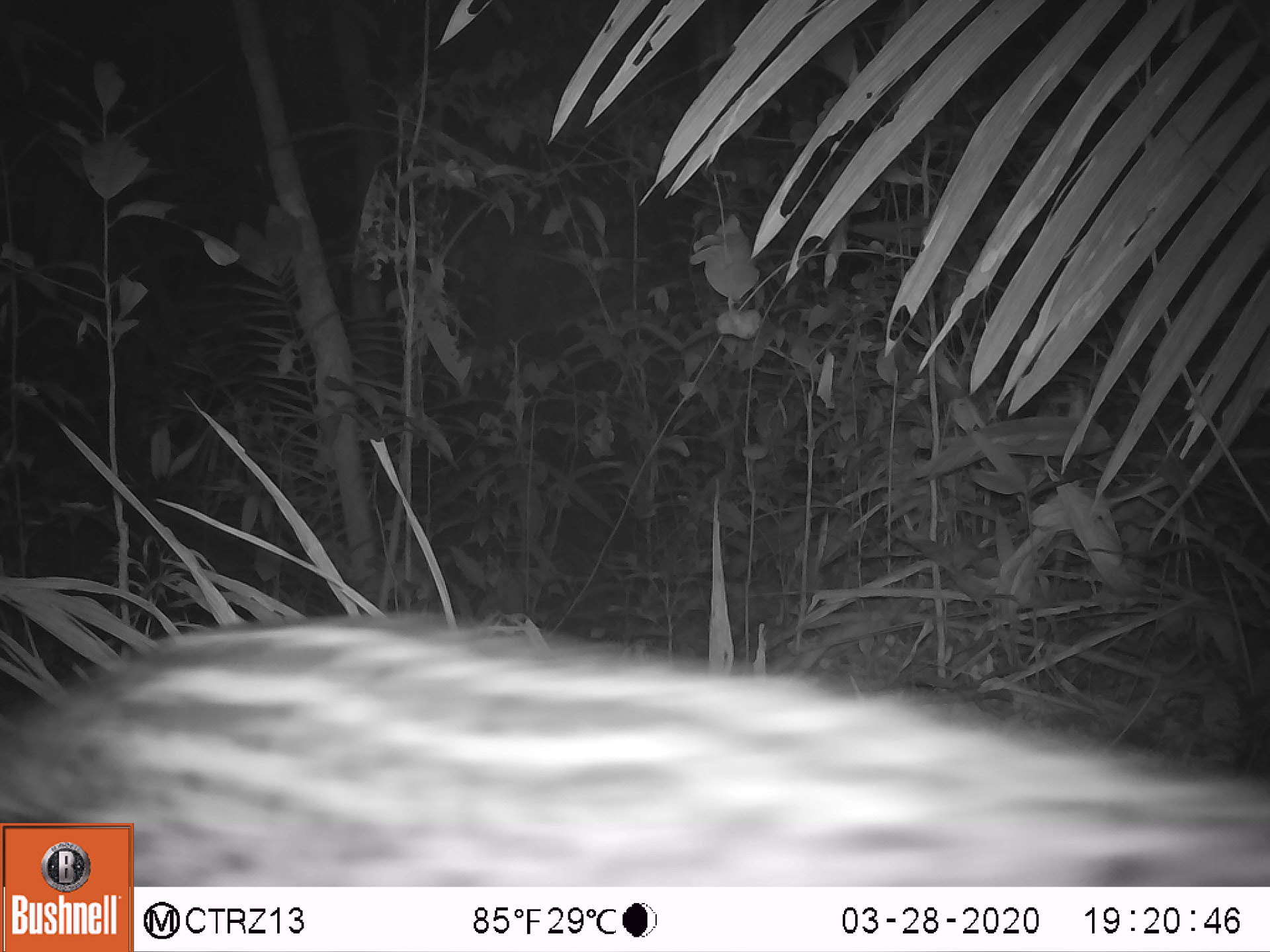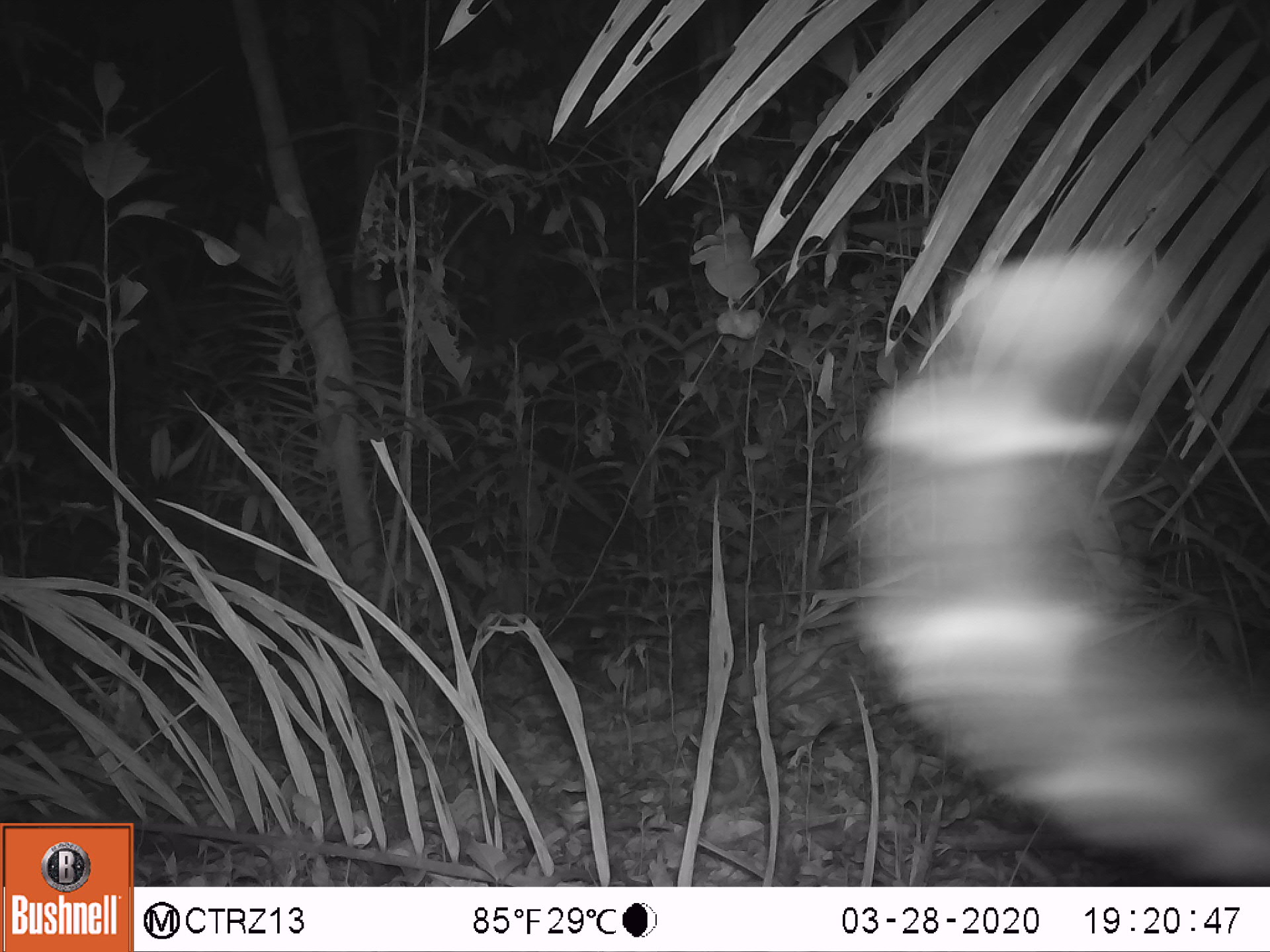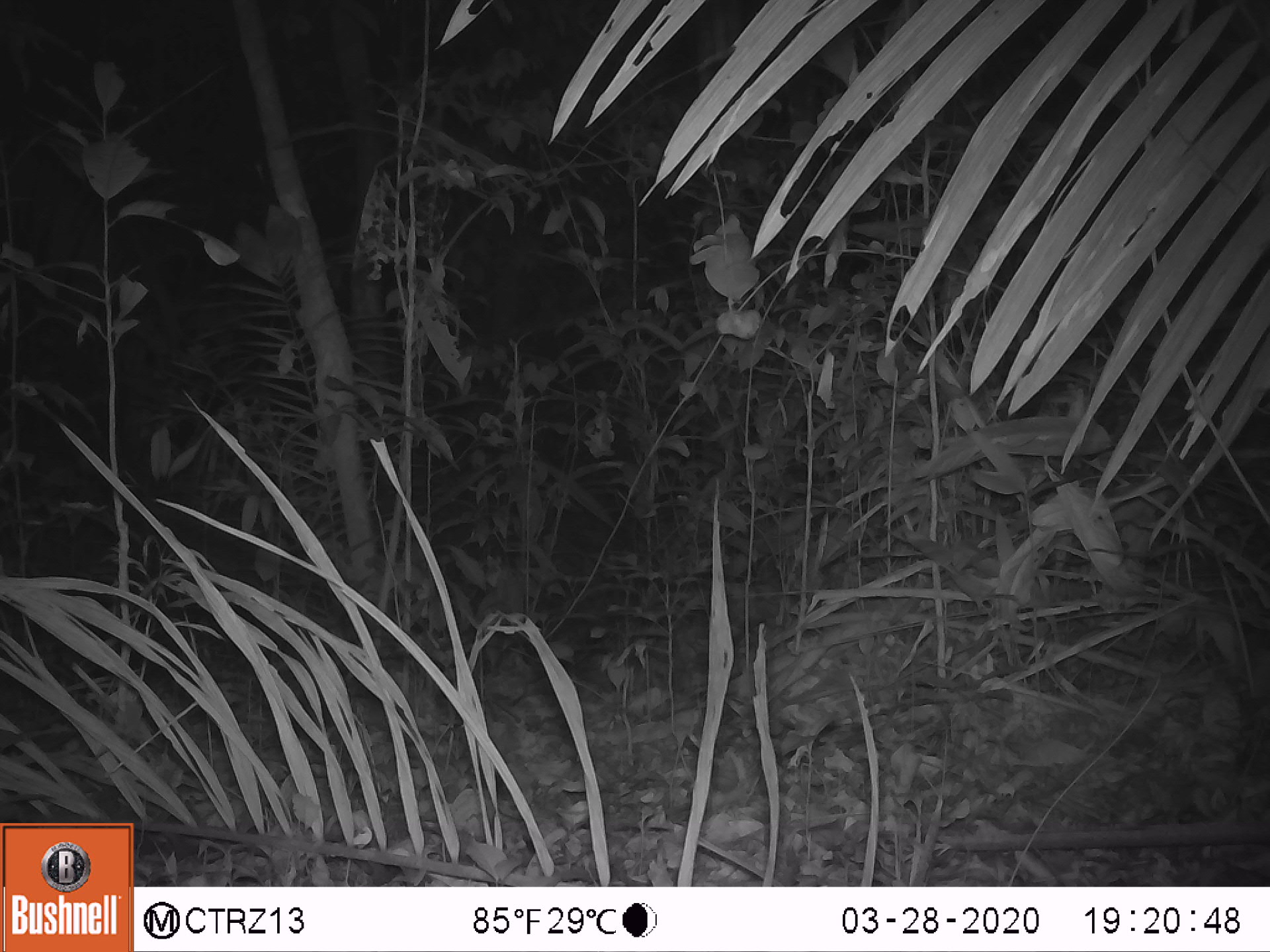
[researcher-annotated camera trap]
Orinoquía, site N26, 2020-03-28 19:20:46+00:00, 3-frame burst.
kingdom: Animalia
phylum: Chordata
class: Mammalia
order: Carnivora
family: Felidae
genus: Leopardus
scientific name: Leopardus pardalis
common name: ocelot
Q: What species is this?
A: Ocelot (Leopardus pardalis).